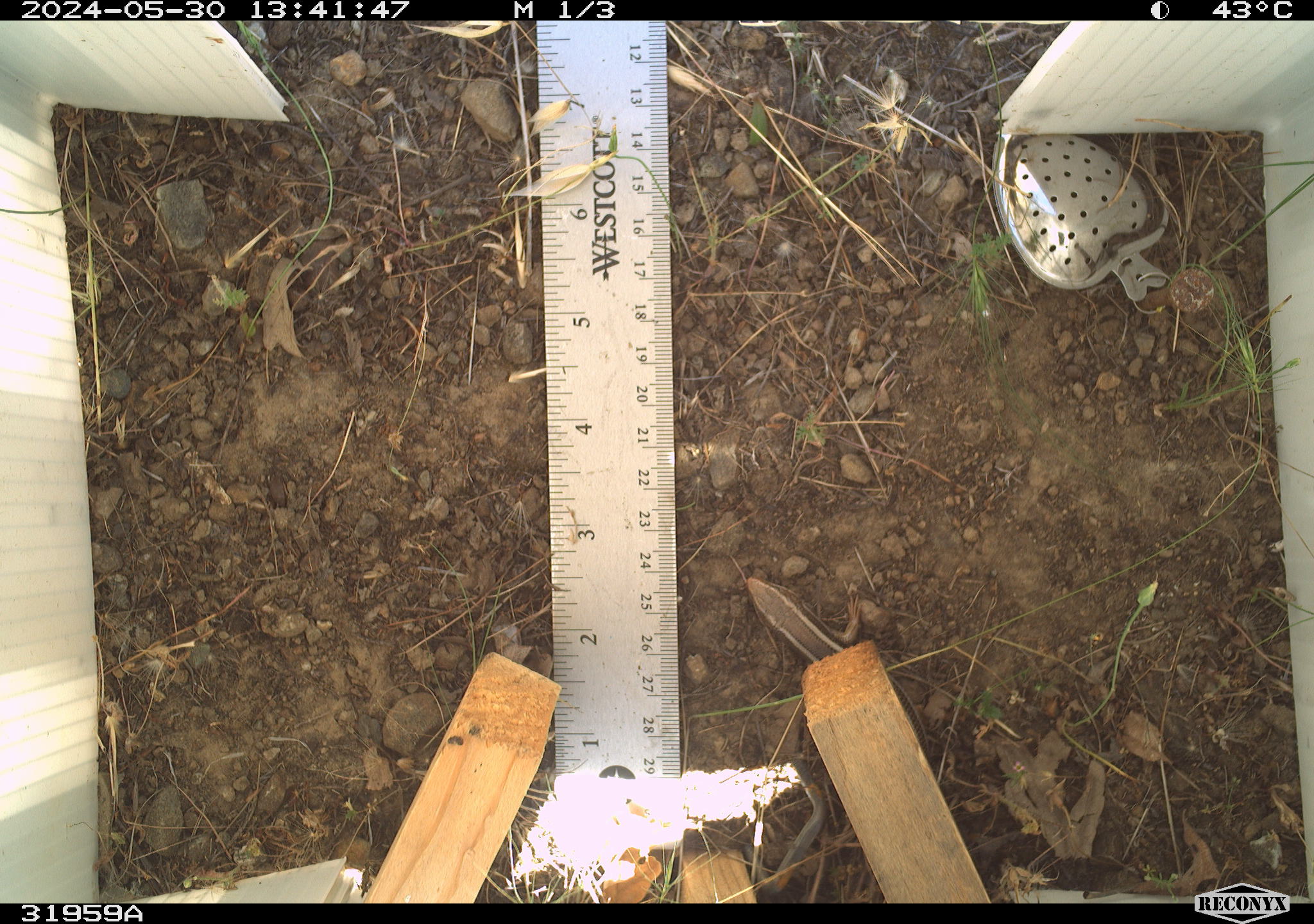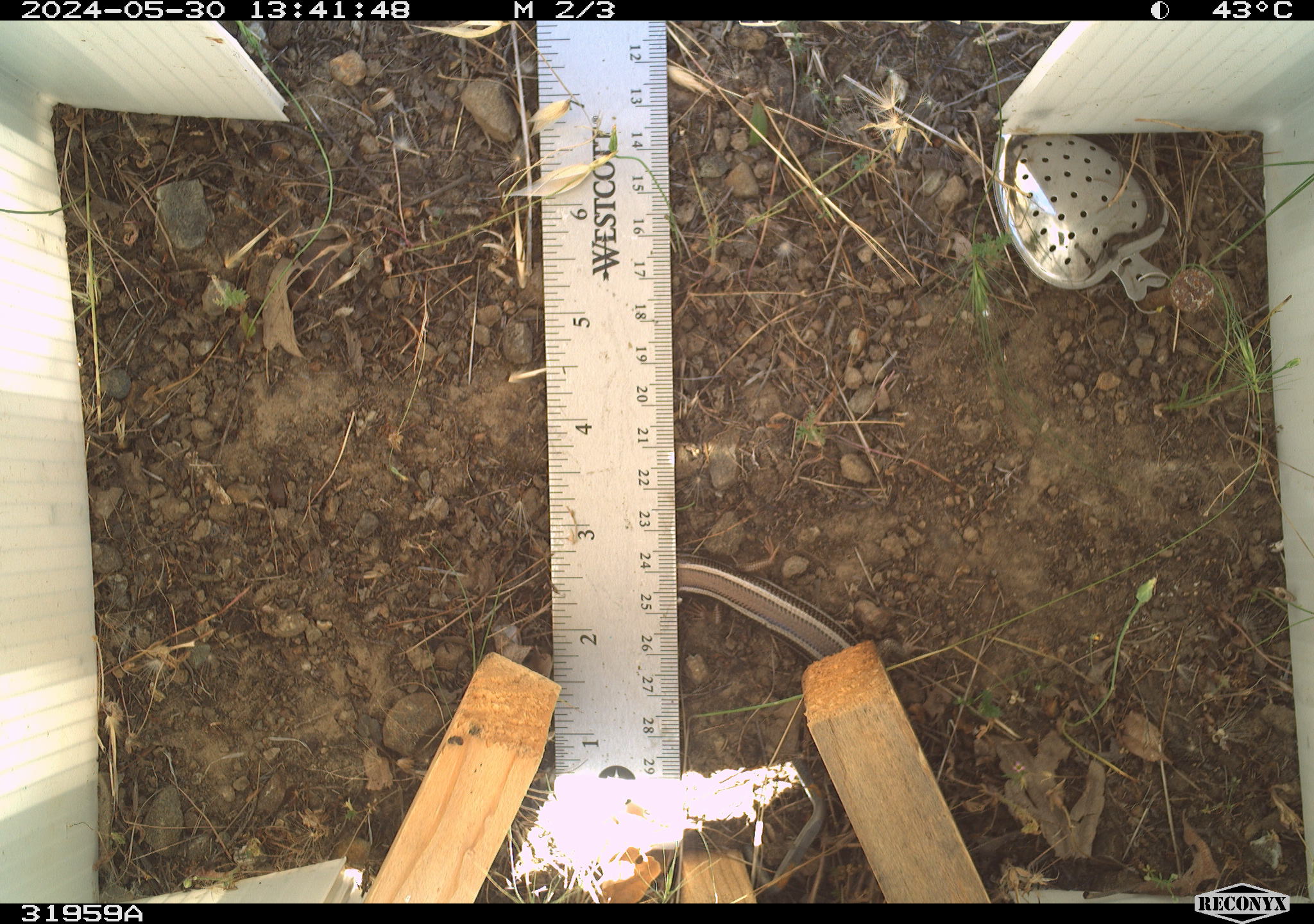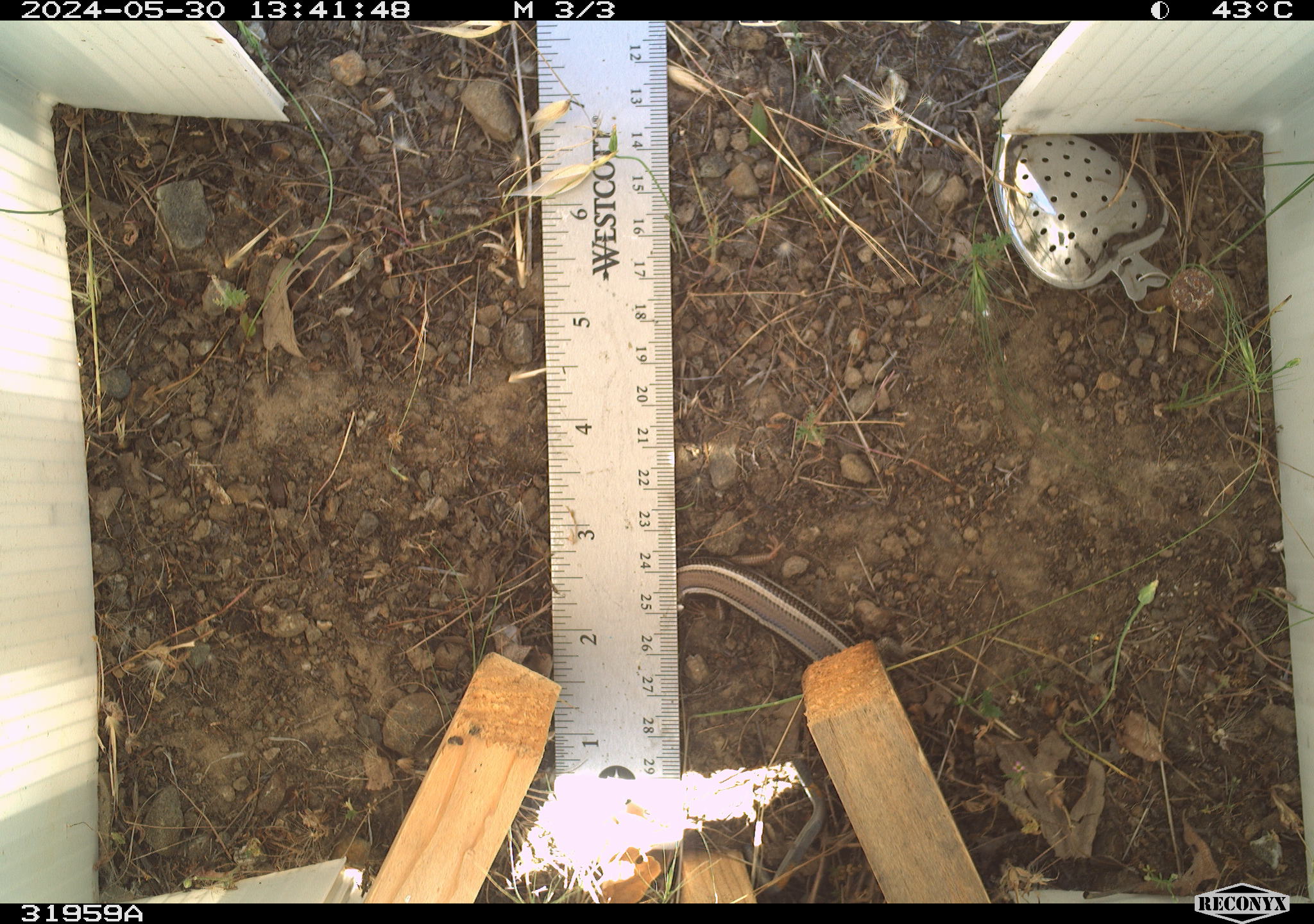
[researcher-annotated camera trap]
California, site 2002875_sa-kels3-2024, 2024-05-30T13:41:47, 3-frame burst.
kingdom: Animalia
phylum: Chordata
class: Reptilia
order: Squamata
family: Scincidae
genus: Plestiodon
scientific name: Plestiodon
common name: blue-tailed skinks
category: plestiodon species